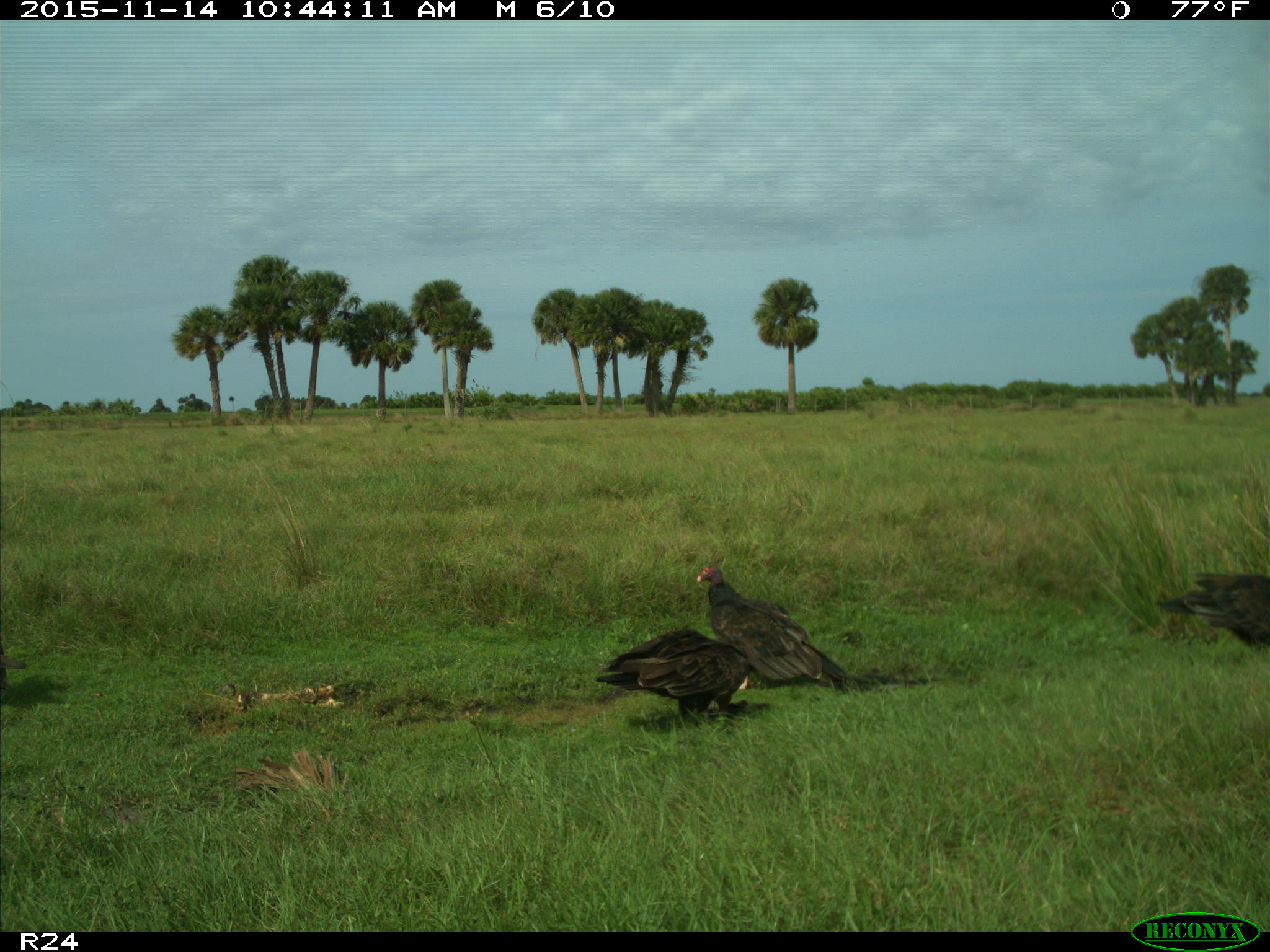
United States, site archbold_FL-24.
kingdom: Animalia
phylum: Chordata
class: Aves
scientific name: Aves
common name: birds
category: unidentified bird